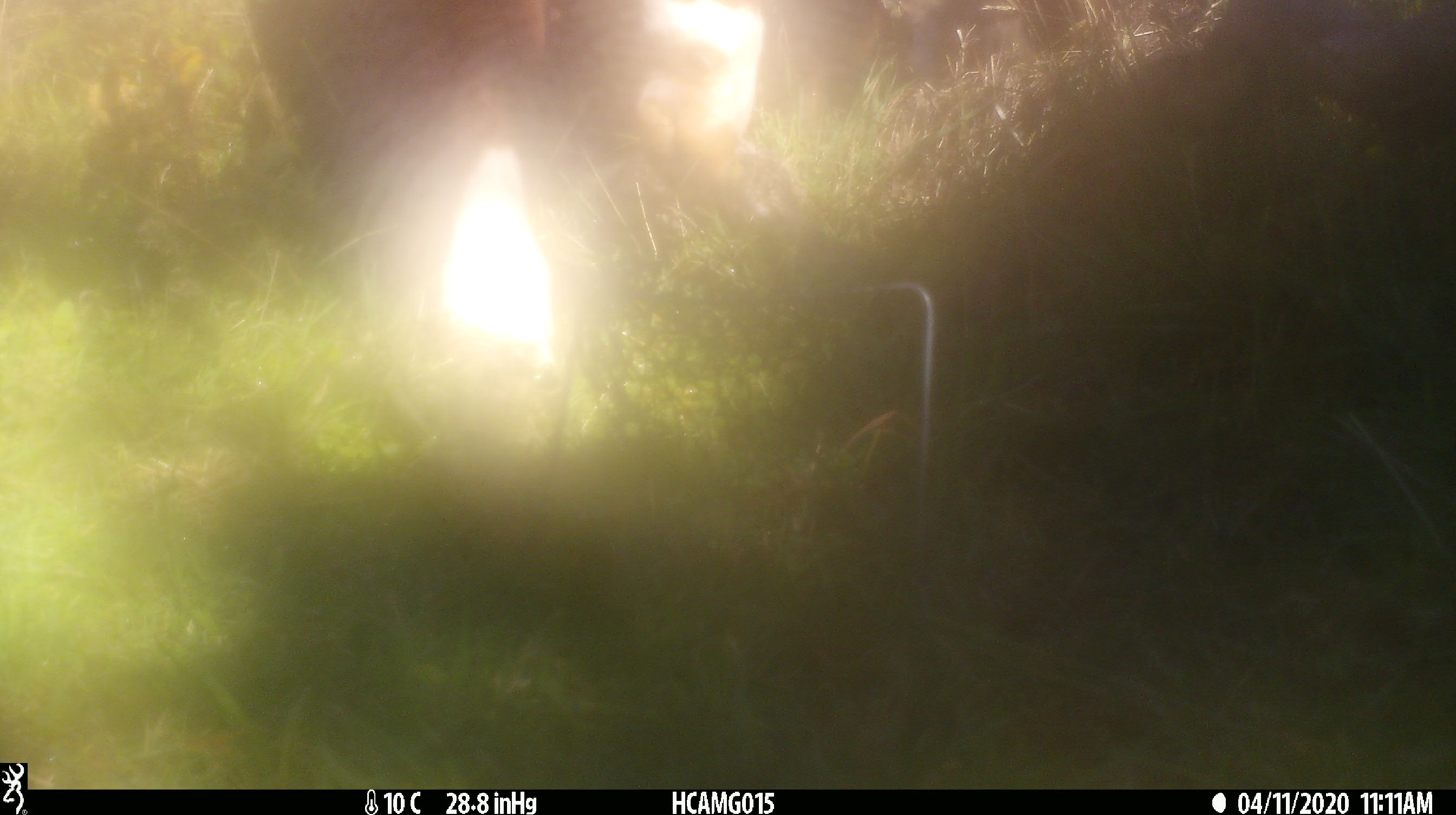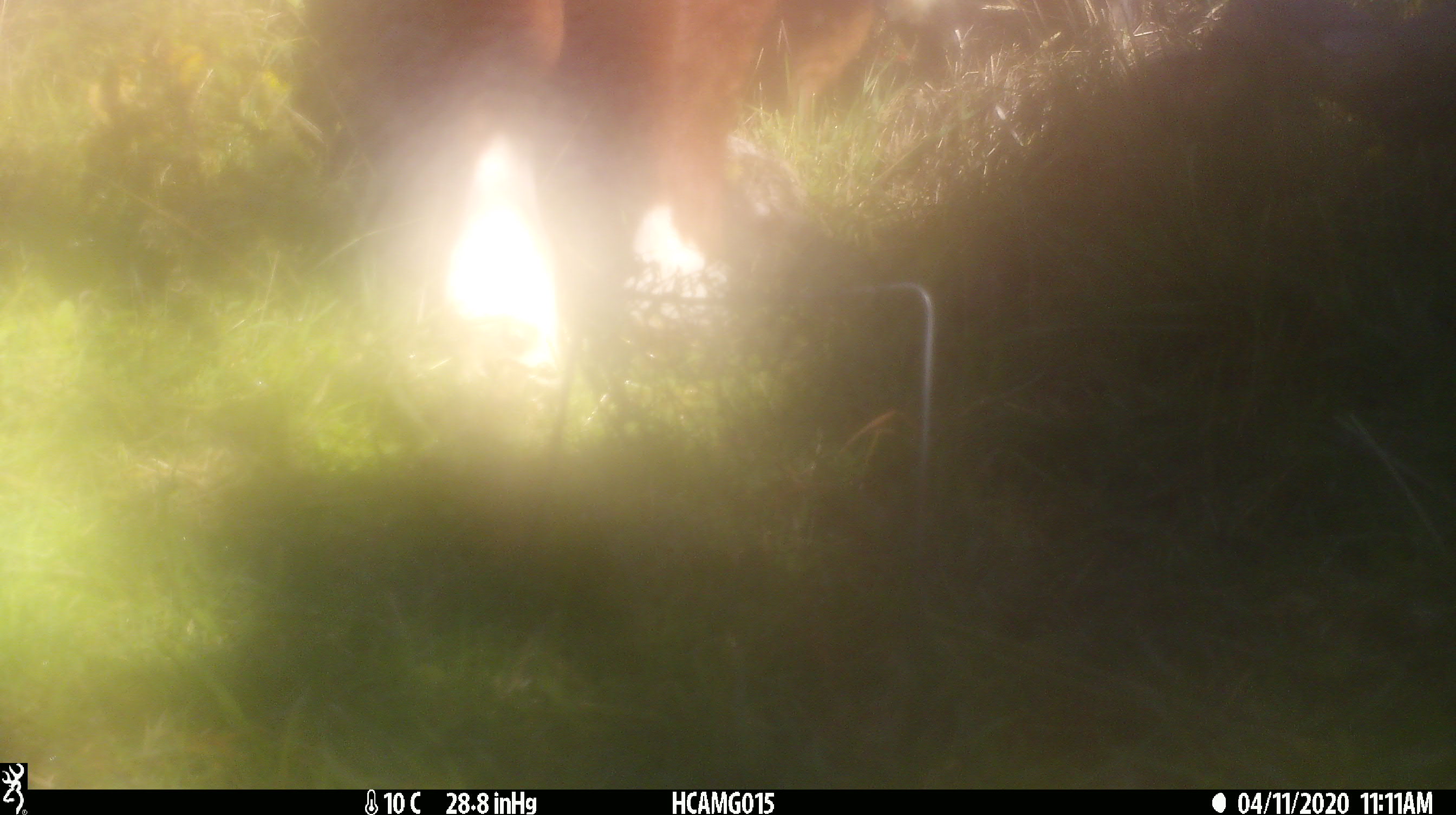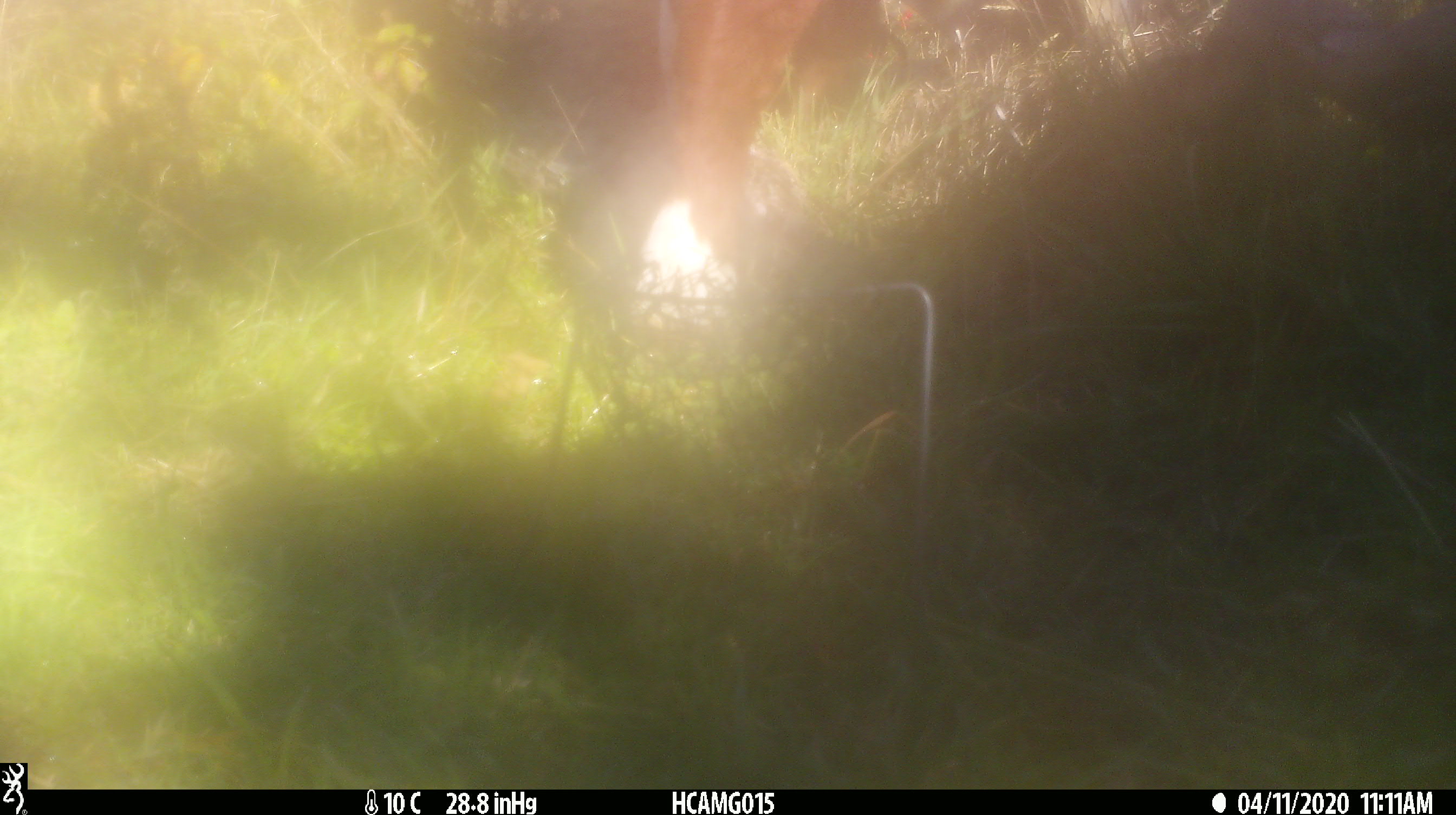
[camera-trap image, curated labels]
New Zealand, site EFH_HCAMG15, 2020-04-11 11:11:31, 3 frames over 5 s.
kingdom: Animalia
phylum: Chordata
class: Mammalia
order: Artiodactyla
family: Bovidae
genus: Bos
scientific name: Bos taurus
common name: domestic cow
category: cow